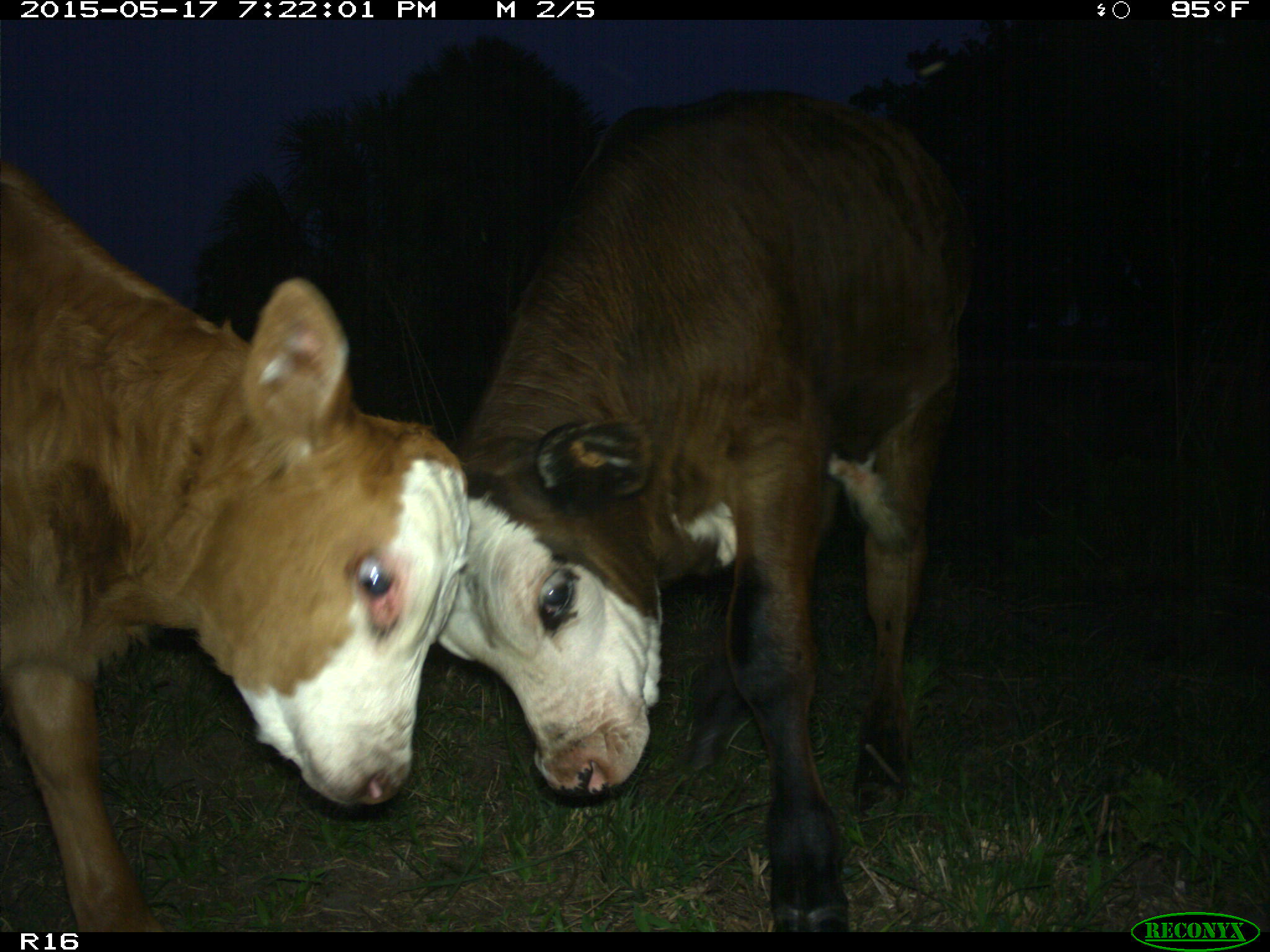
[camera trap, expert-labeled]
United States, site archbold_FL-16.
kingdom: Animalia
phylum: Chordata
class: Mammalia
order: Artiodactyla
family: Bovidae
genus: Bos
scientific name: Bos taurus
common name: domestic cow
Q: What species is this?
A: Bos taurus (domestic cow).